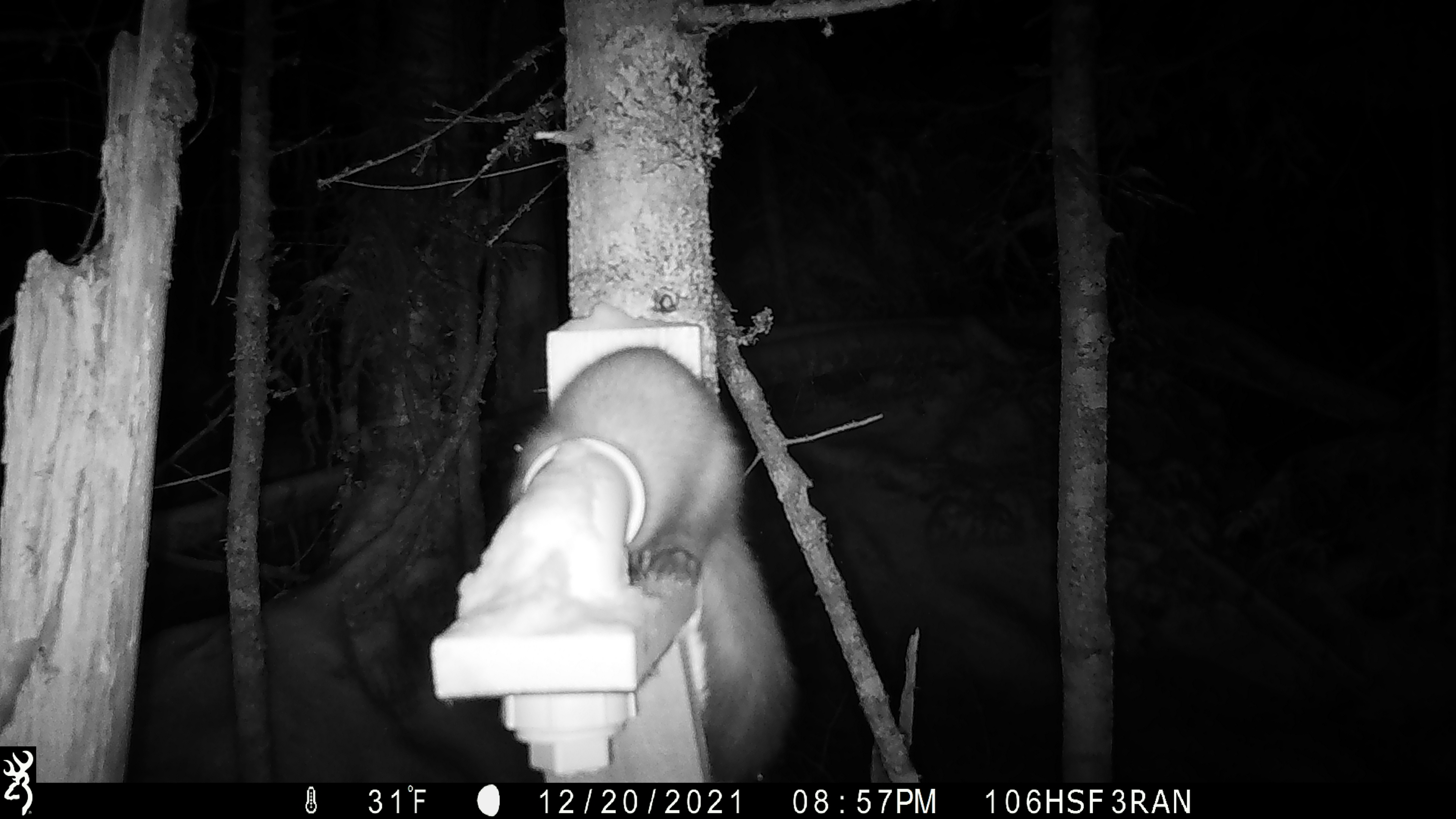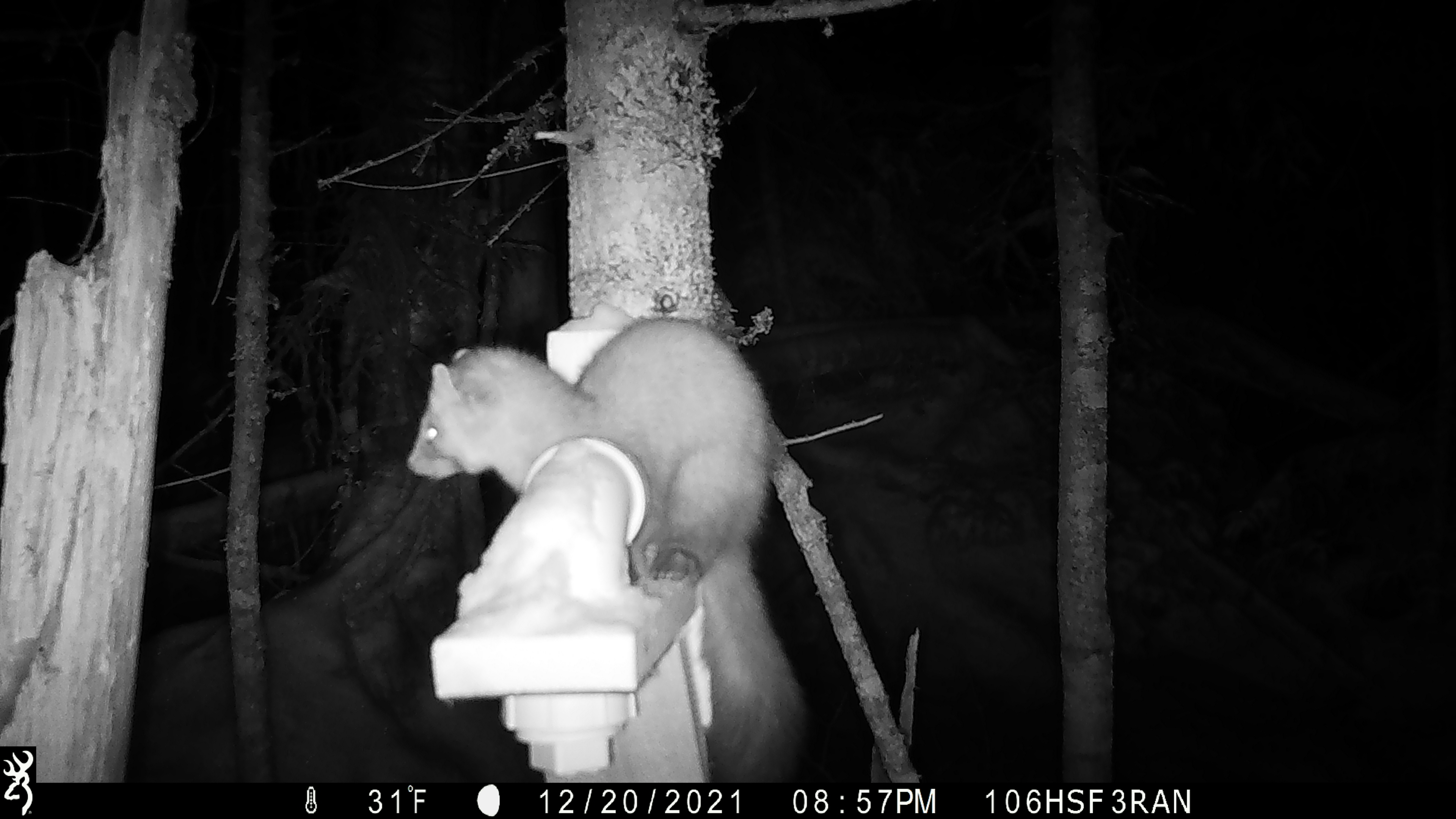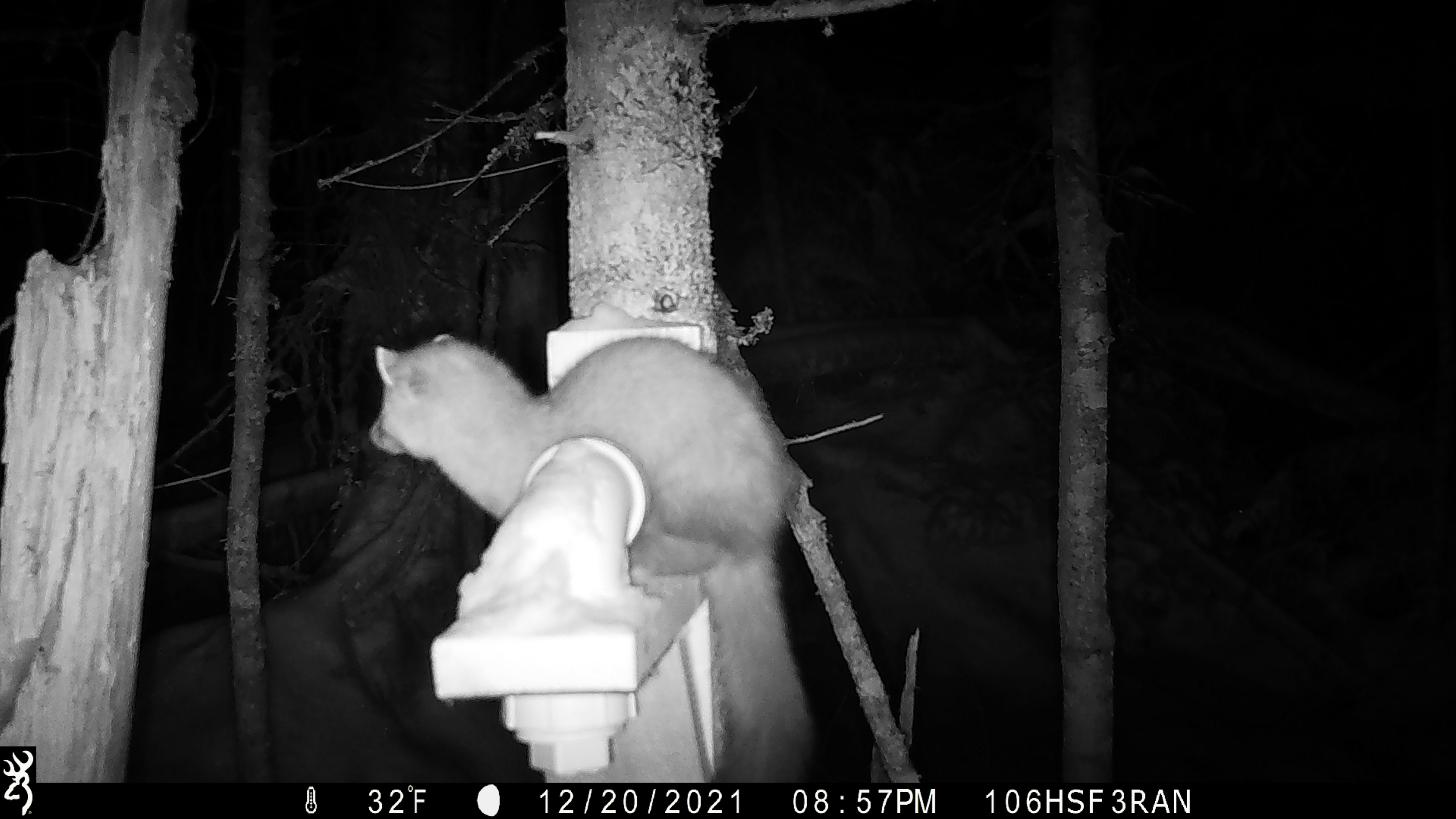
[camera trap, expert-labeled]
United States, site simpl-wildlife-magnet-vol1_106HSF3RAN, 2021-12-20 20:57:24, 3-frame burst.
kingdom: Animalia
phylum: Chordata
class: Mammalia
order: Carnivora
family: Mustelidae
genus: Martes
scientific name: Martes americana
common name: american marten